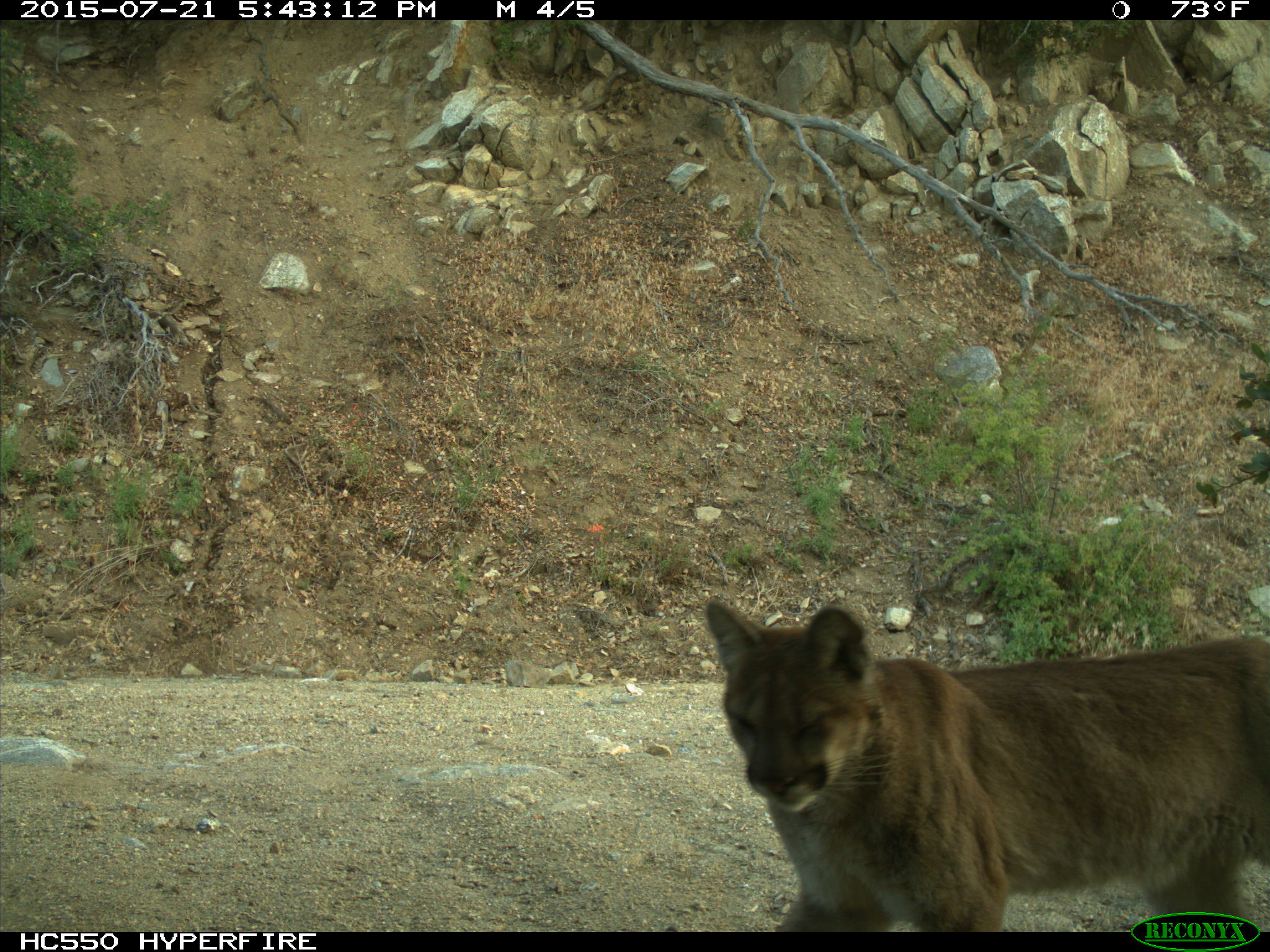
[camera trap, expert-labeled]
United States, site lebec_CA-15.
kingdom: Animalia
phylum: Chordata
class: Mammalia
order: Carnivora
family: Felidae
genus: Puma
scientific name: Puma concolor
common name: mountain lion